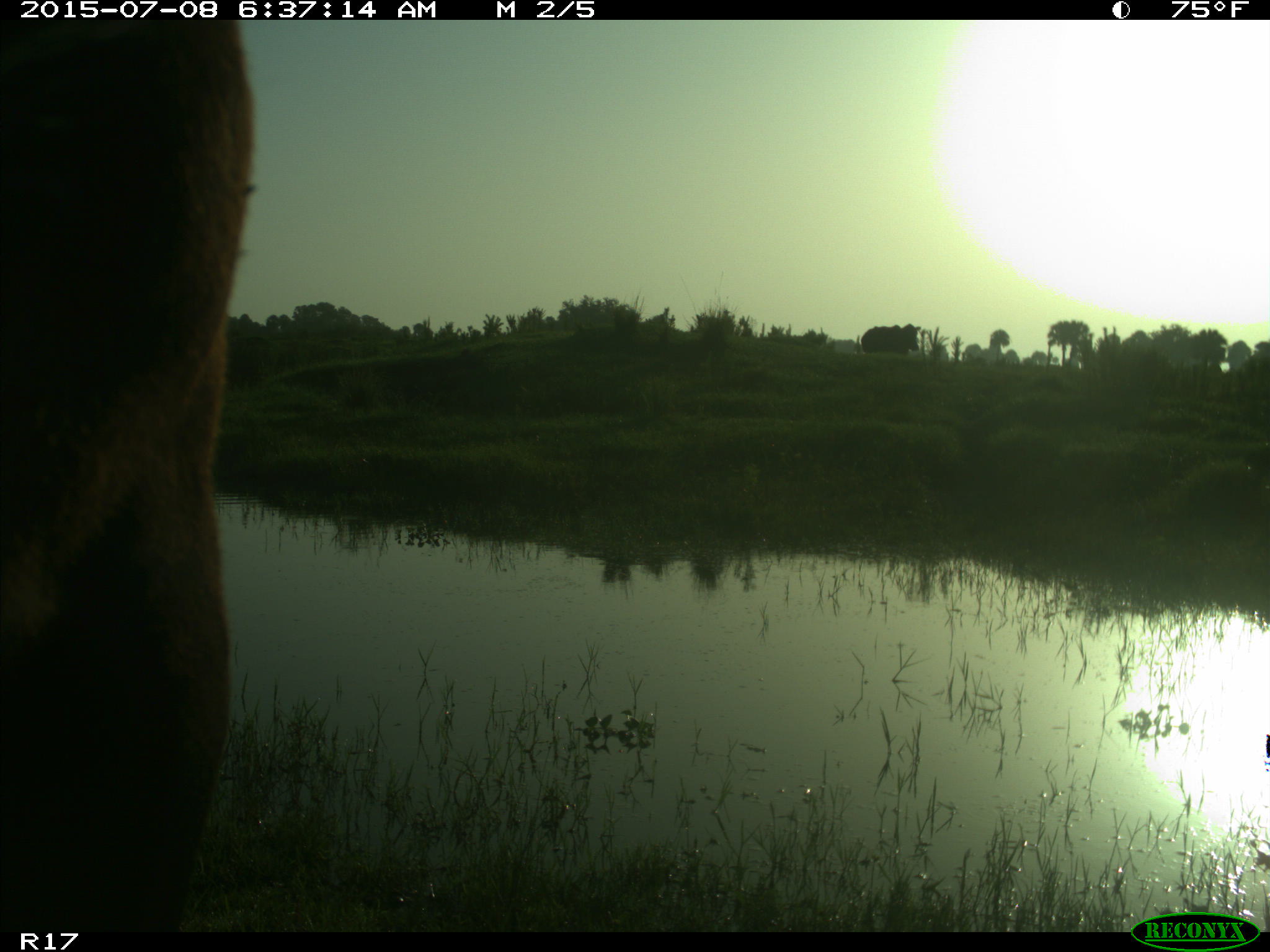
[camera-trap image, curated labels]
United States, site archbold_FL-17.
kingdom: Animalia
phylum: Chordata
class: Mammalia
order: Artiodactyla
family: Bovidae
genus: Bos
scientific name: Bos taurus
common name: domestic cow